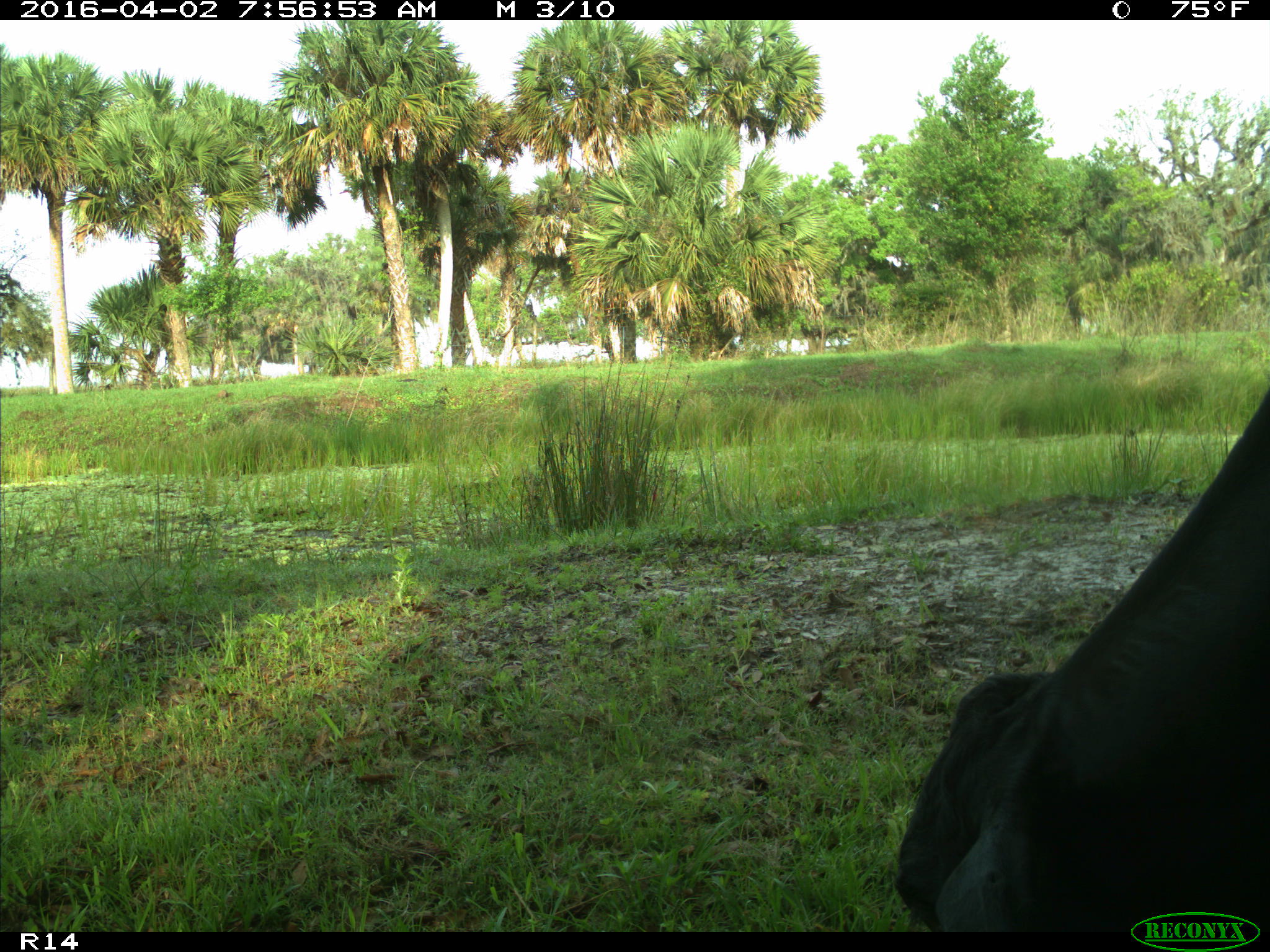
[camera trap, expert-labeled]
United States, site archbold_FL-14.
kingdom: Animalia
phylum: Chordata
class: Mammalia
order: Artiodactyla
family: Bovidae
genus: Bos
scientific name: Bos taurus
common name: domestic cow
Bos taurus (domestic cow).